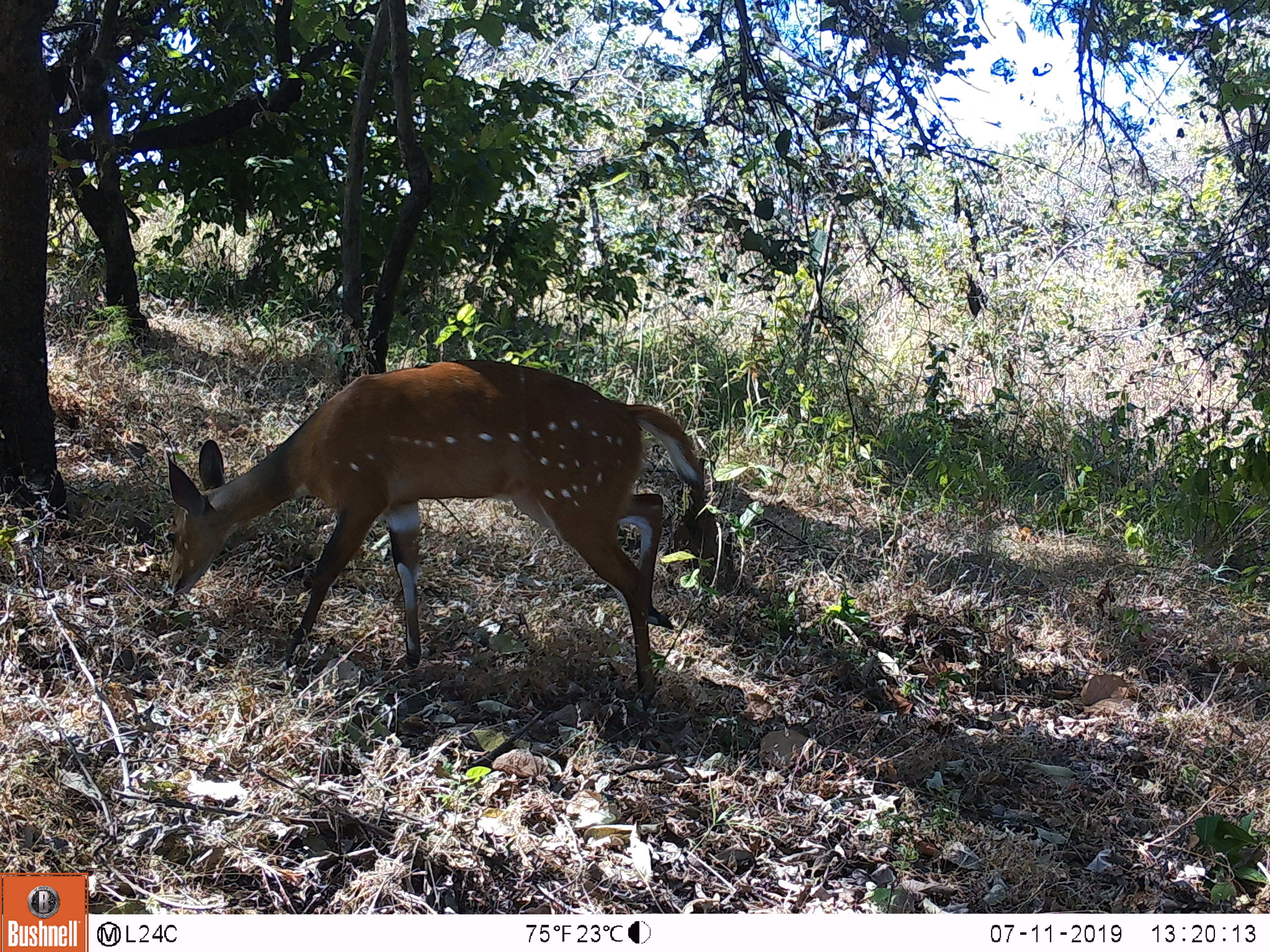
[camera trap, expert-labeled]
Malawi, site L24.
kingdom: Animalia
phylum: Chordata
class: Mammalia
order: Artiodactyla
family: Bovidae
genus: Tragelaphus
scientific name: Tragelaphus sylvaticus sylvaticus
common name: cape bushbuck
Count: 1.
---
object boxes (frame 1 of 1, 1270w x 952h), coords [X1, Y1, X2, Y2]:
cape bushbuck: [148, 367, 706, 754]